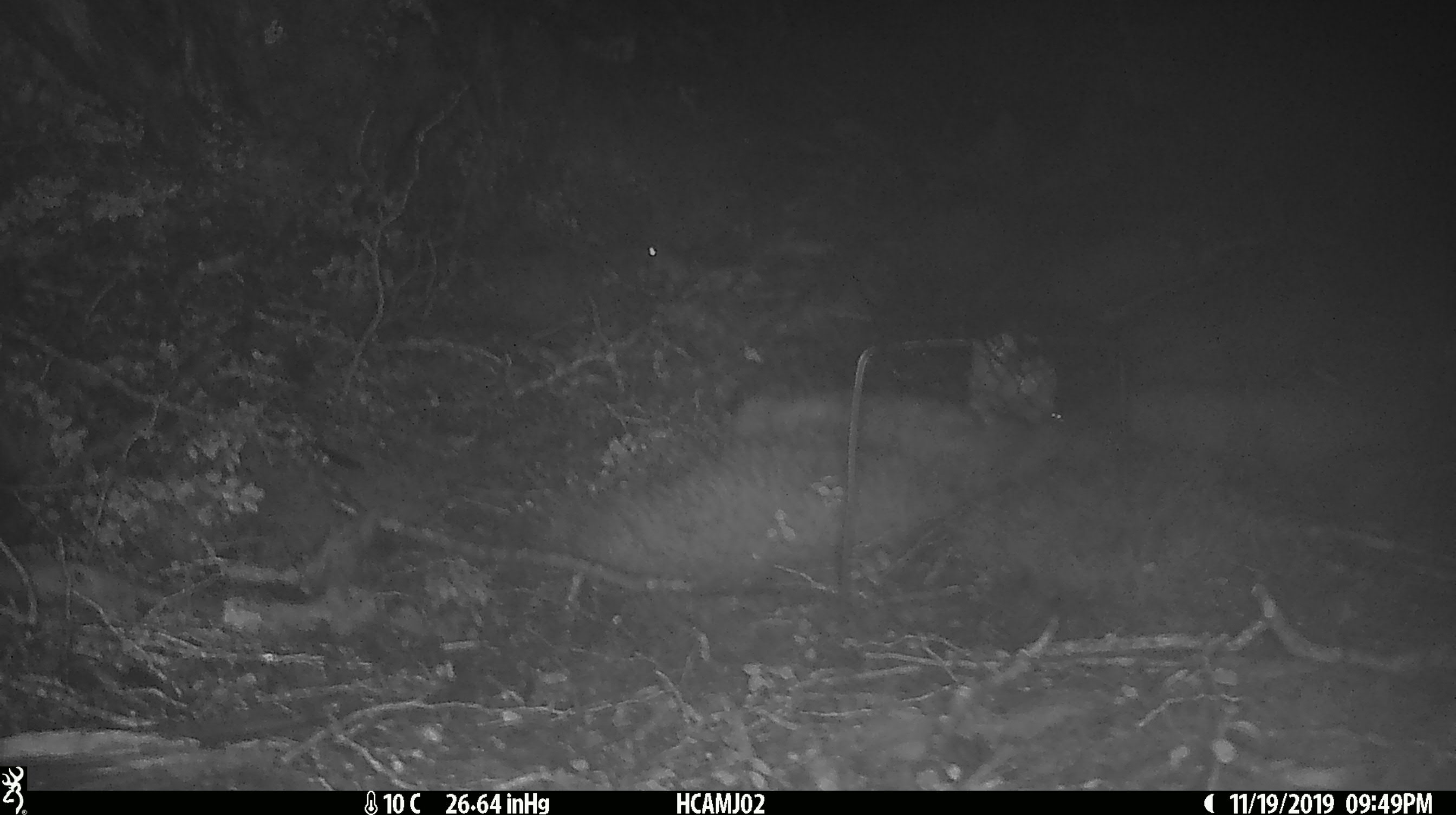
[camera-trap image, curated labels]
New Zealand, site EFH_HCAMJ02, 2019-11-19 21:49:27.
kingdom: Animalia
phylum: Chordata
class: Mammalia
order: Rodentia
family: Muridae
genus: Mus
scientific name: Mus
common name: mouse